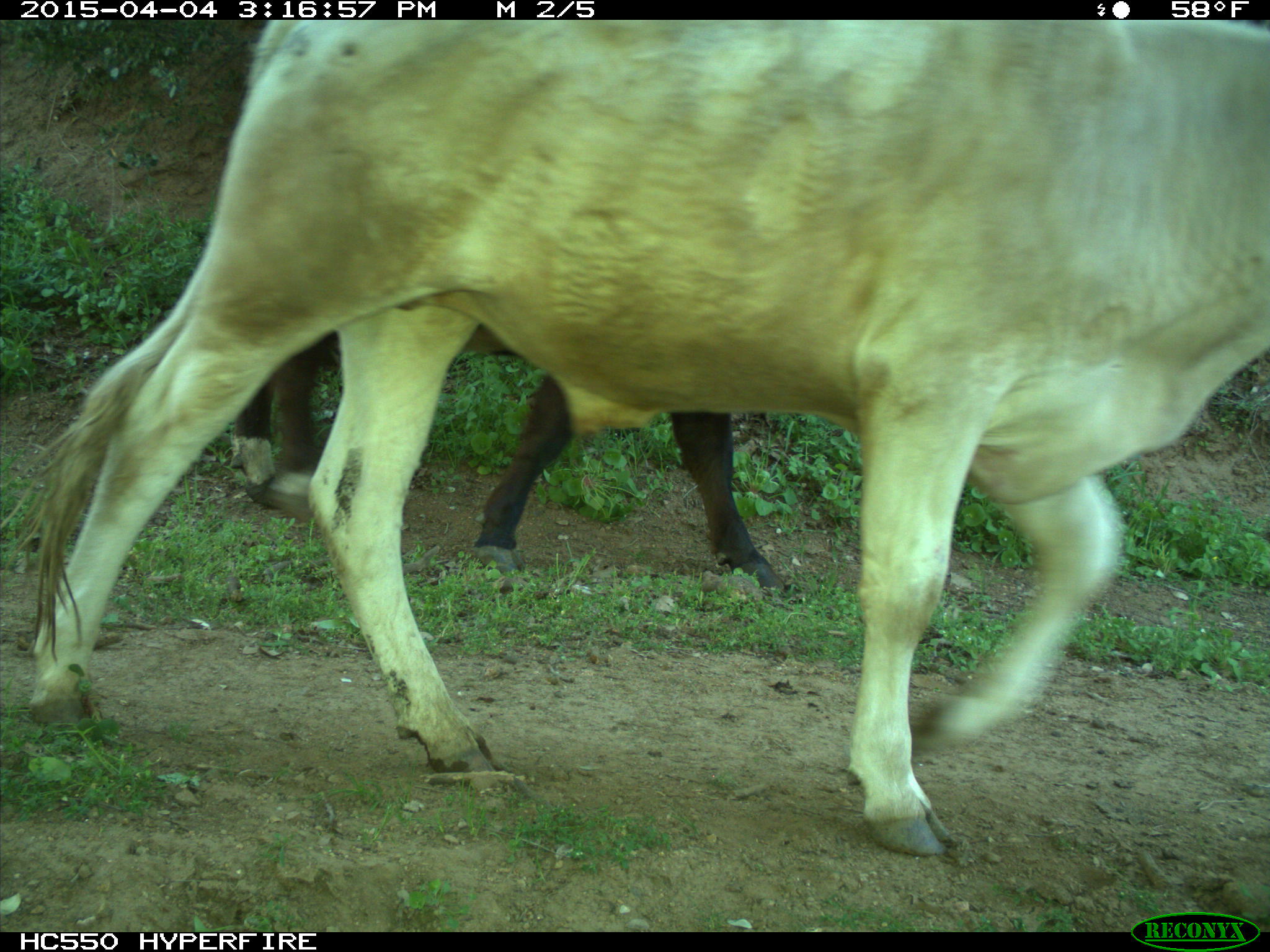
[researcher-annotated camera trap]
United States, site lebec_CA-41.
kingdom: Animalia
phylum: Chordata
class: Mammalia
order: Artiodactyla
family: Bovidae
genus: Bos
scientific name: Bos taurus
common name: domestic cow